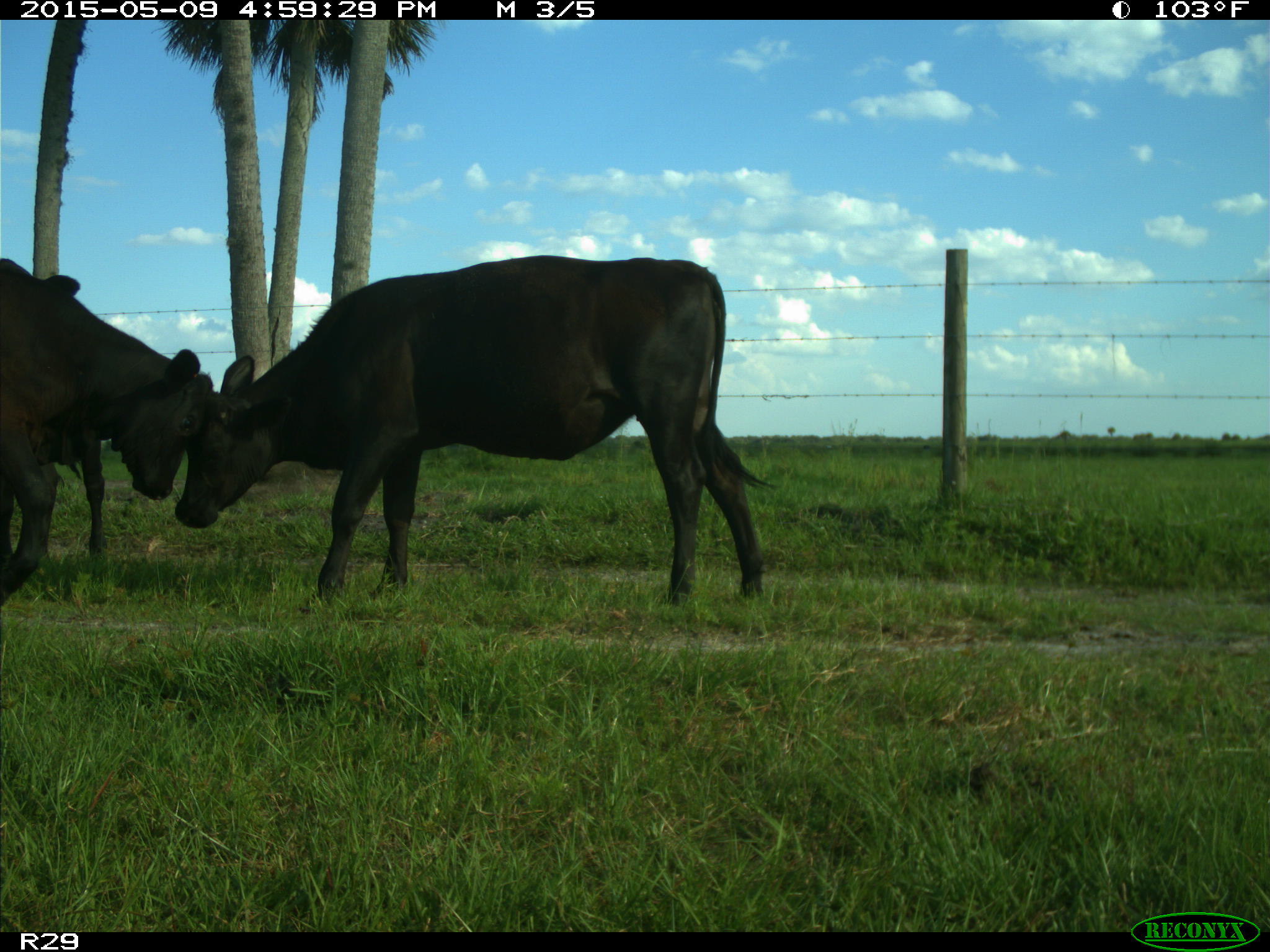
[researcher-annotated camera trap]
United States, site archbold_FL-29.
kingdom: Animalia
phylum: Chordata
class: Mammalia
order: Artiodactyla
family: Bovidae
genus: Bos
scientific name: Bos taurus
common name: domestic cow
Bos taurus (domestic cow).